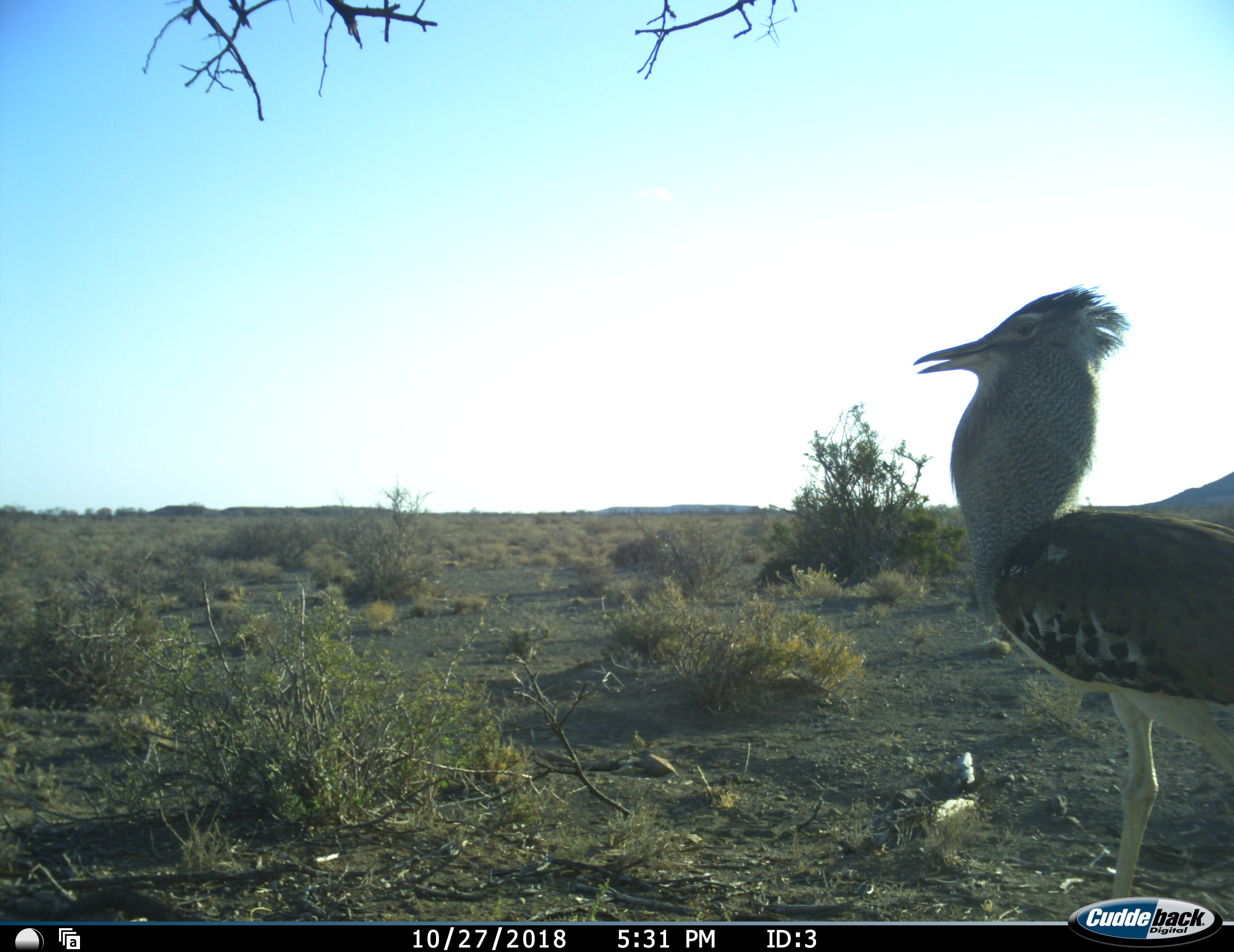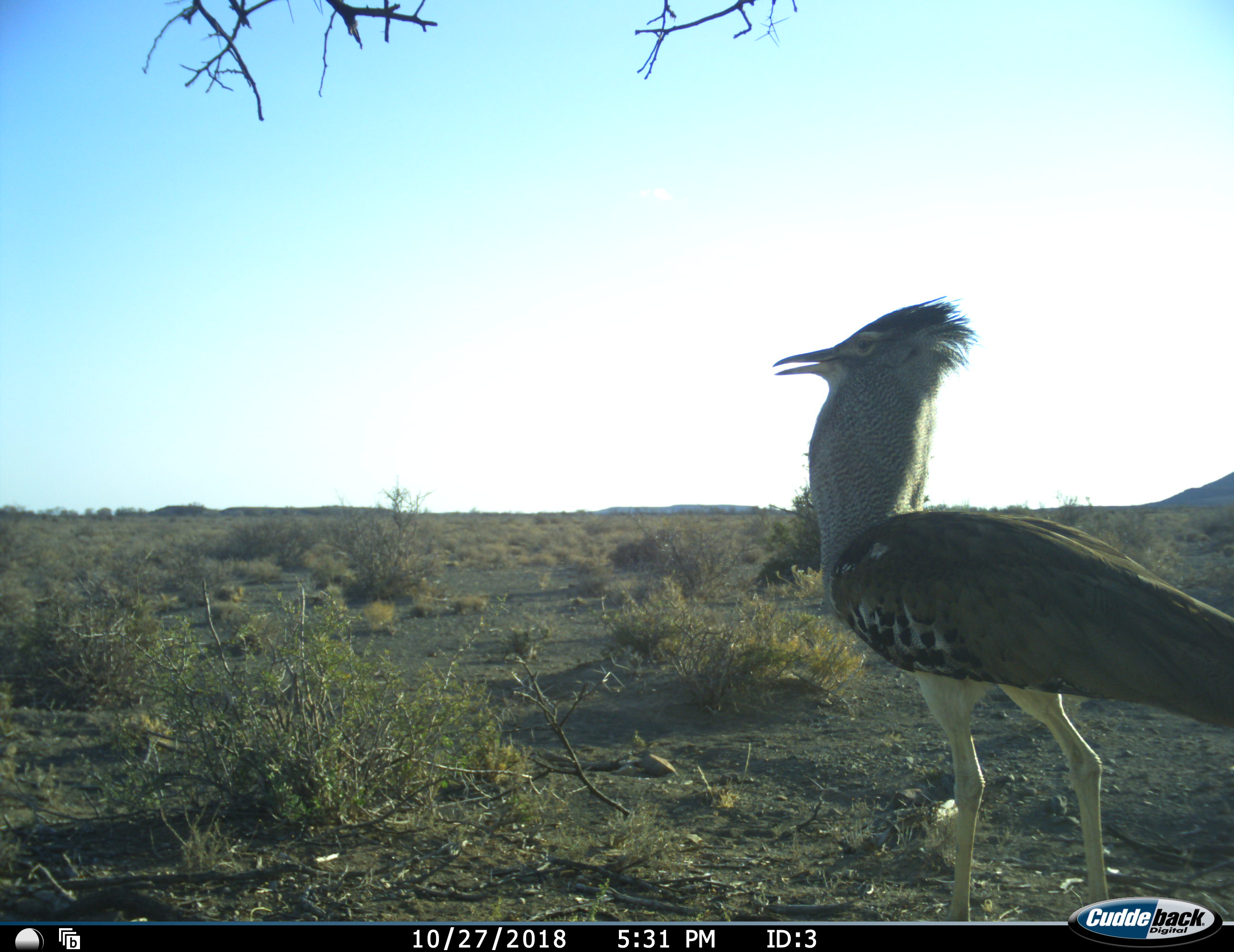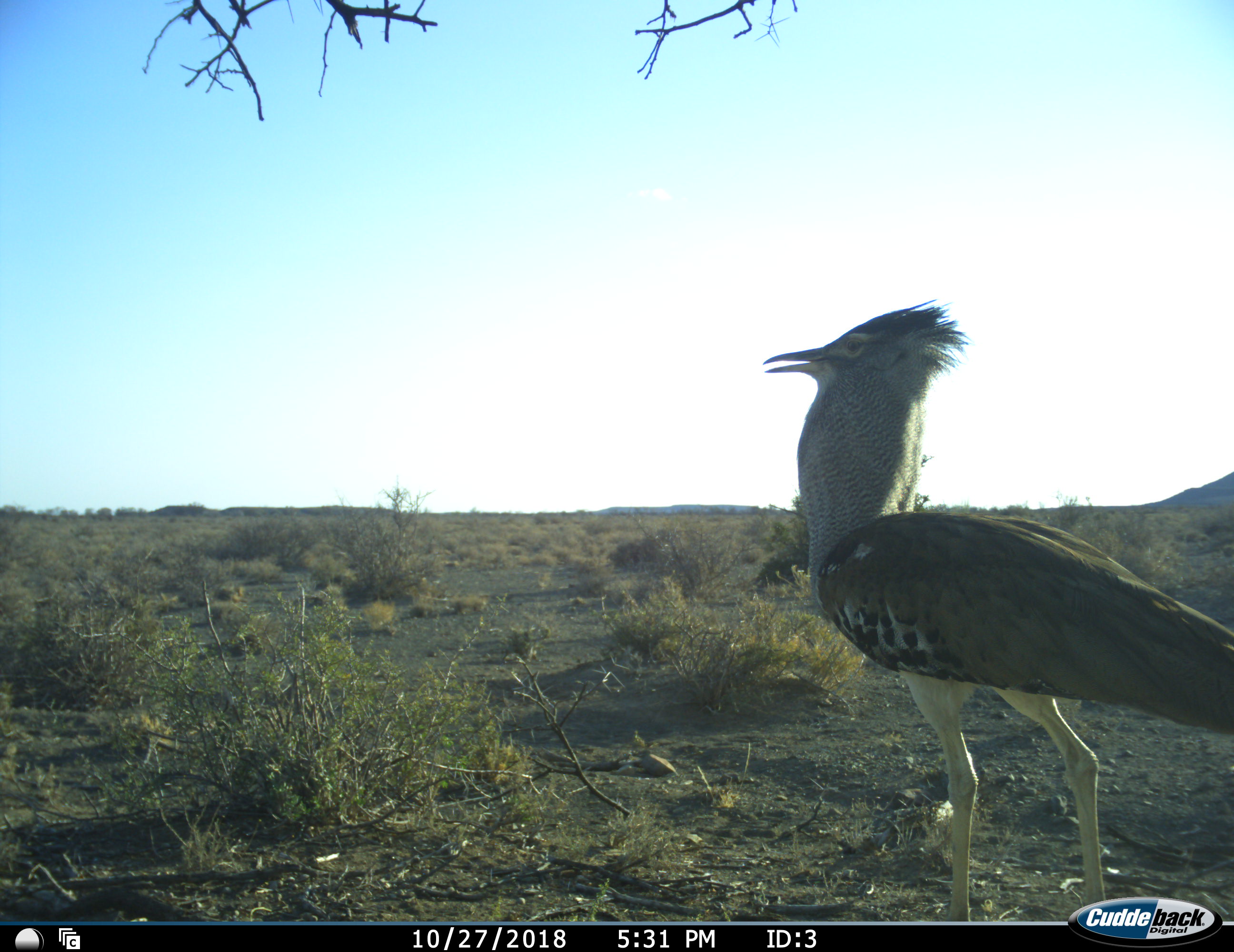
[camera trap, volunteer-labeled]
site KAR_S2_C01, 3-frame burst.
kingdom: Animalia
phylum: Chordata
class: Aves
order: Otidiformes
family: Otididae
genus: Ardeotis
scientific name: Ardeotis kori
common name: kori bustard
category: bustardkori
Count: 1.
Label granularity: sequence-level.